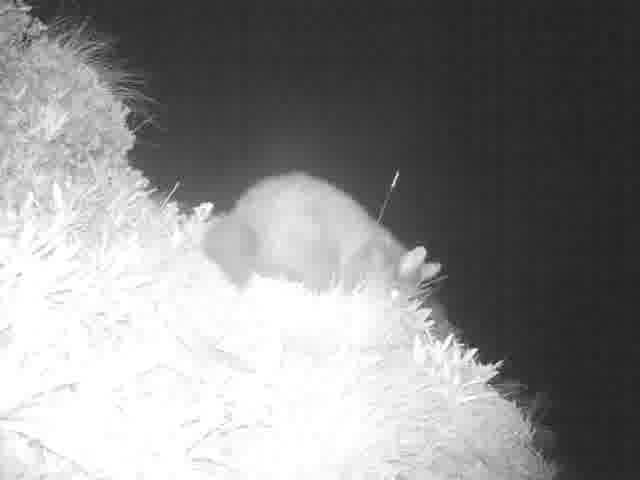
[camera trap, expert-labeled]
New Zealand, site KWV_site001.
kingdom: Animalia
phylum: Chordata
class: Mammalia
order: Diprotodontia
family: Phalangeridae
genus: Trichosurus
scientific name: Trichosurus vulpecula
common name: common brushtail possum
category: possum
Possum (common brushtail possum) (Trichosurus vulpecula).